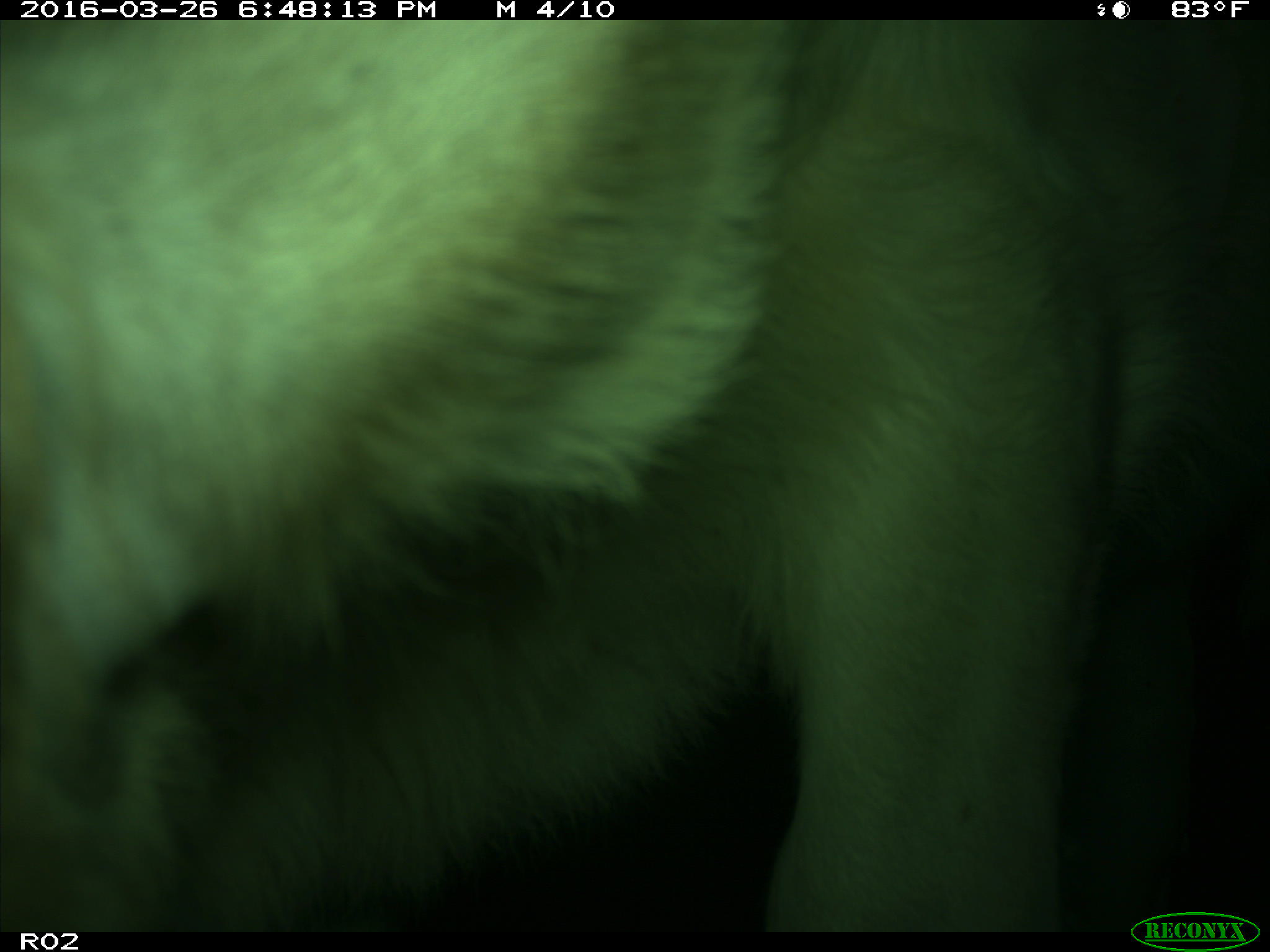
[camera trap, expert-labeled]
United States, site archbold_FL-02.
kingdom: Animalia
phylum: Chordata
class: Mammalia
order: Artiodactyla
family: Bovidae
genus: Bos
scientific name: Bos taurus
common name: domestic cow